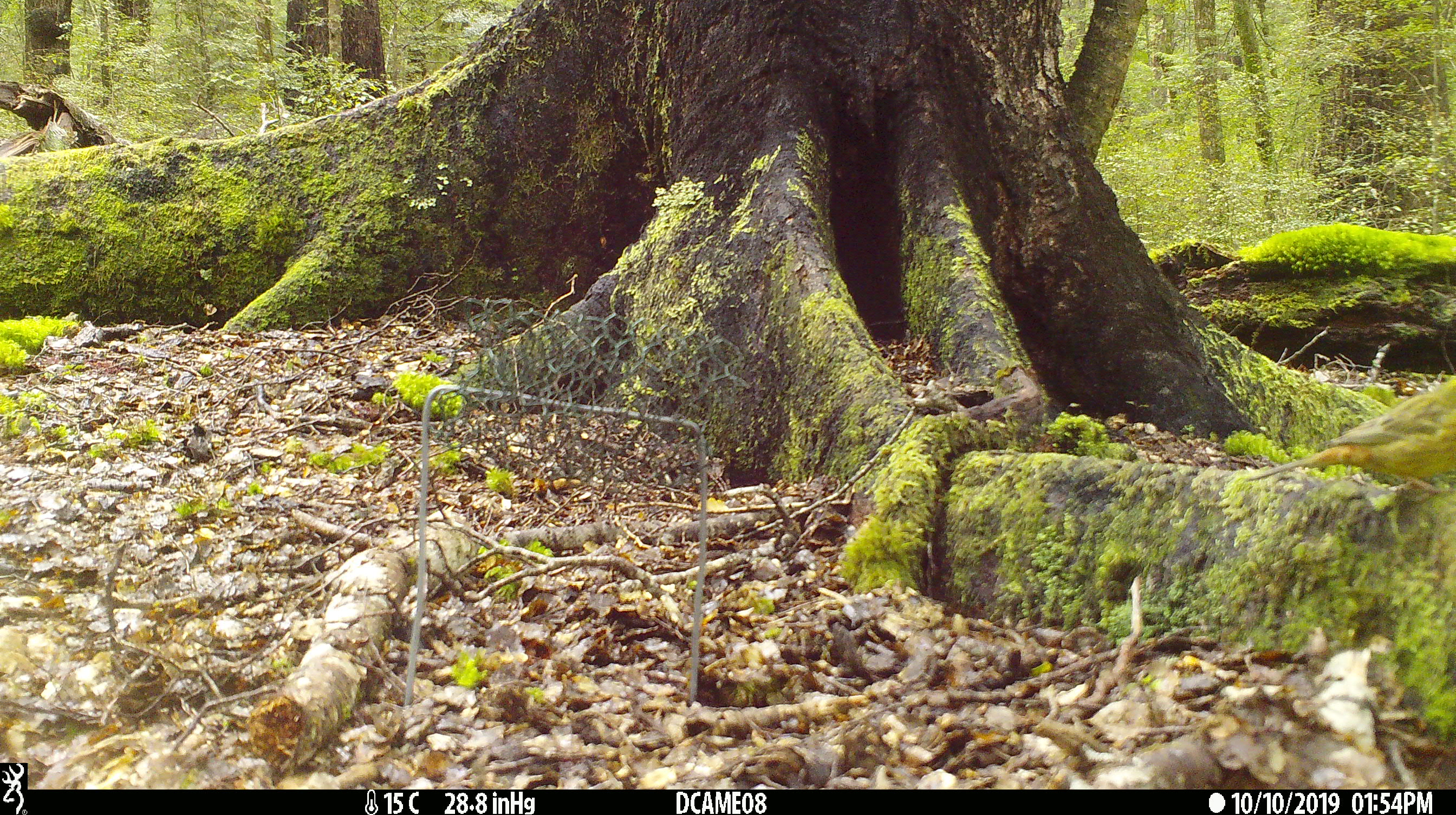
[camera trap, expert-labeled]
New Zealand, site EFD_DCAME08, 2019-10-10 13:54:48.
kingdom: Animalia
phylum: Chordata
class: Aves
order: Passeriformes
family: Emberizidae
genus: Emberiza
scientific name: Emberiza citrinella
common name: yellowhammer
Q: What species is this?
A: Yellowhammer (Emberiza citrinella).